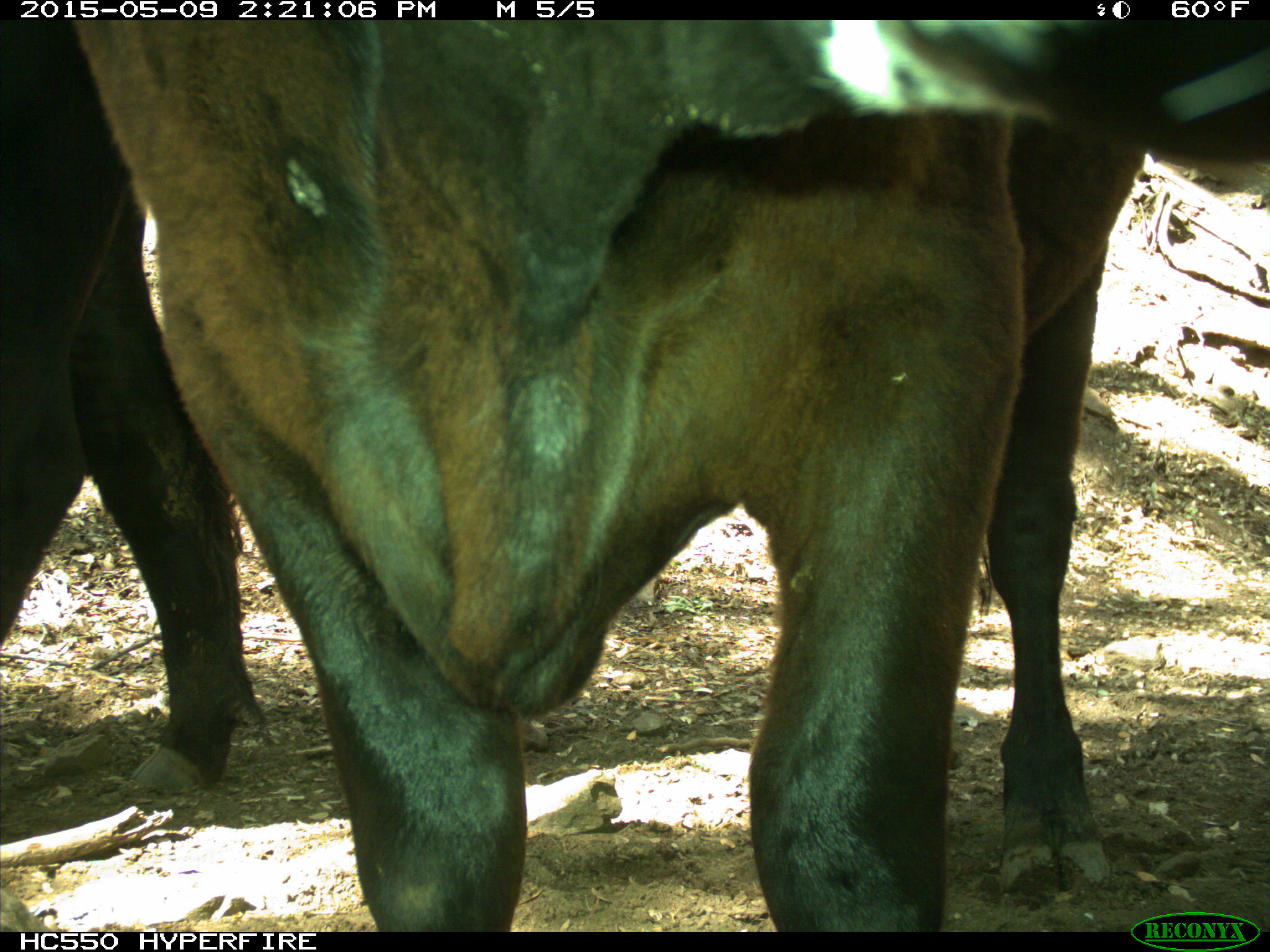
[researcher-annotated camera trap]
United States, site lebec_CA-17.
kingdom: Animalia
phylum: Chordata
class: Mammalia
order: Artiodactyla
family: Bovidae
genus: Bos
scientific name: Bos taurus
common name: domestic cow